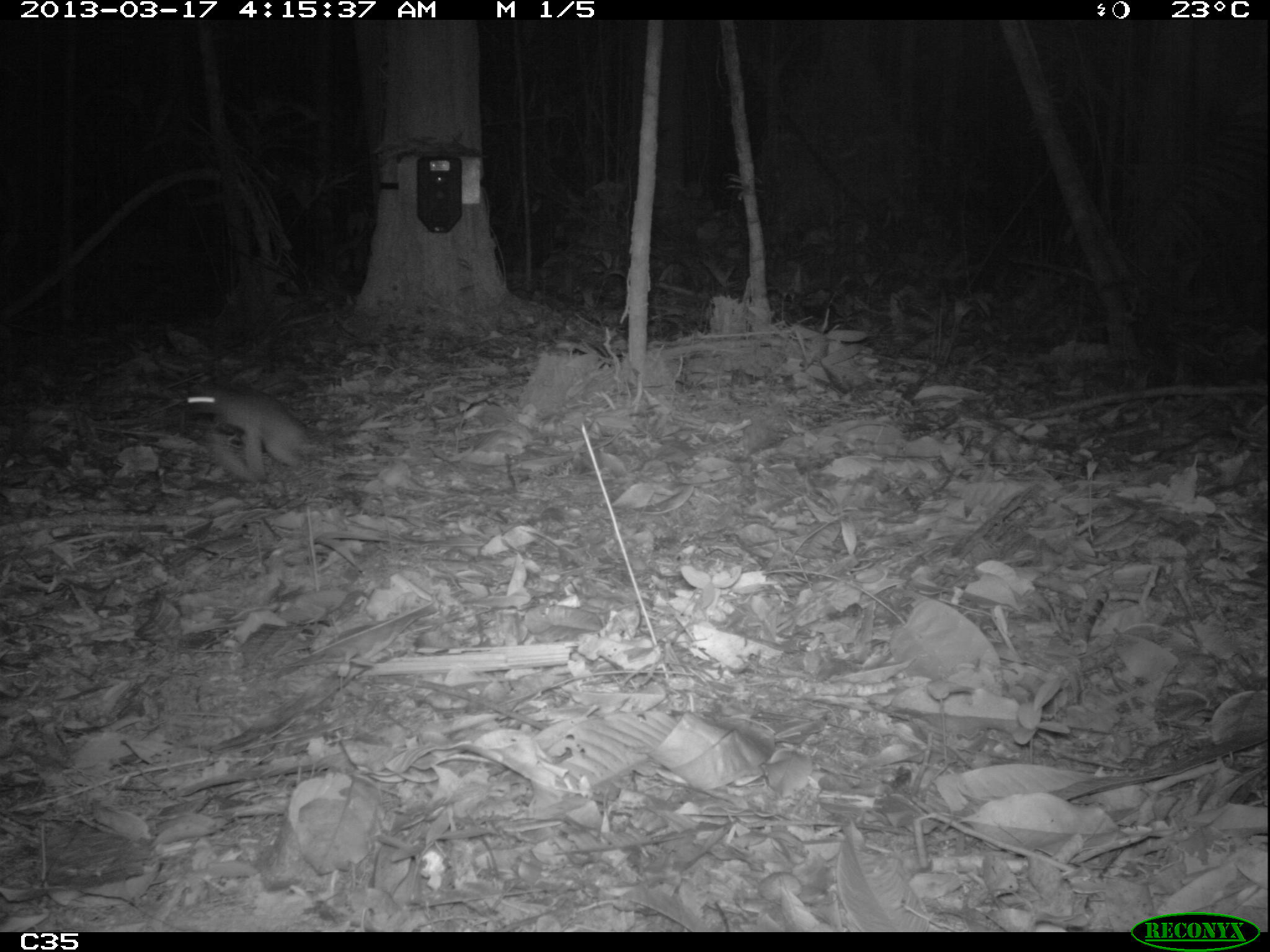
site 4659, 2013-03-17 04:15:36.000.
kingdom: Animalia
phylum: Chordata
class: Mammalia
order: Rodentia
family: Muridae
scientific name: Muridae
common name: mice, rats, and gerbils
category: unknown mouse or rat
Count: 1.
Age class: adult.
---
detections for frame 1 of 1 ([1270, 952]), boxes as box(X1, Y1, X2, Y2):
unknown mouse or rat: box(186, 379, 311, 480)